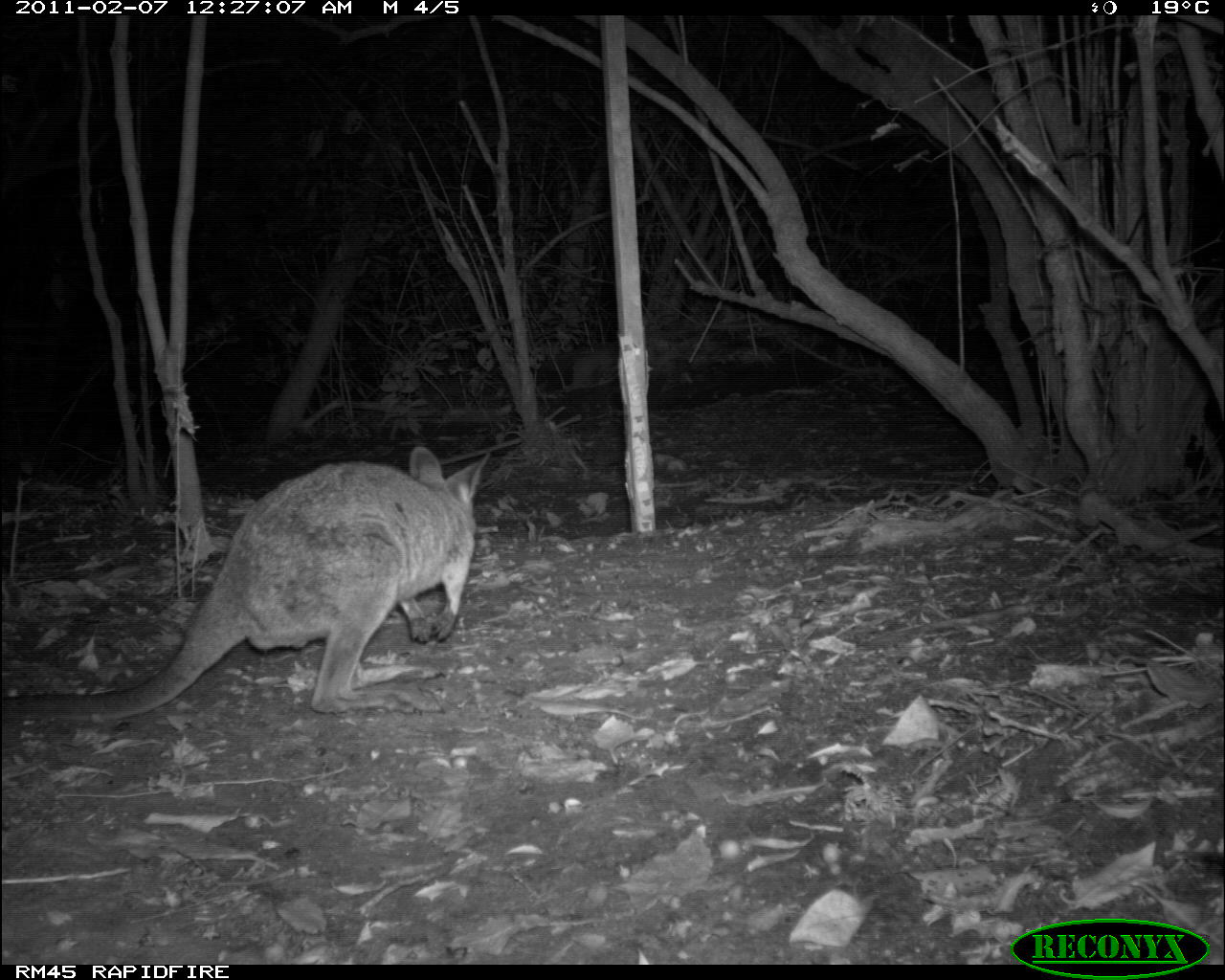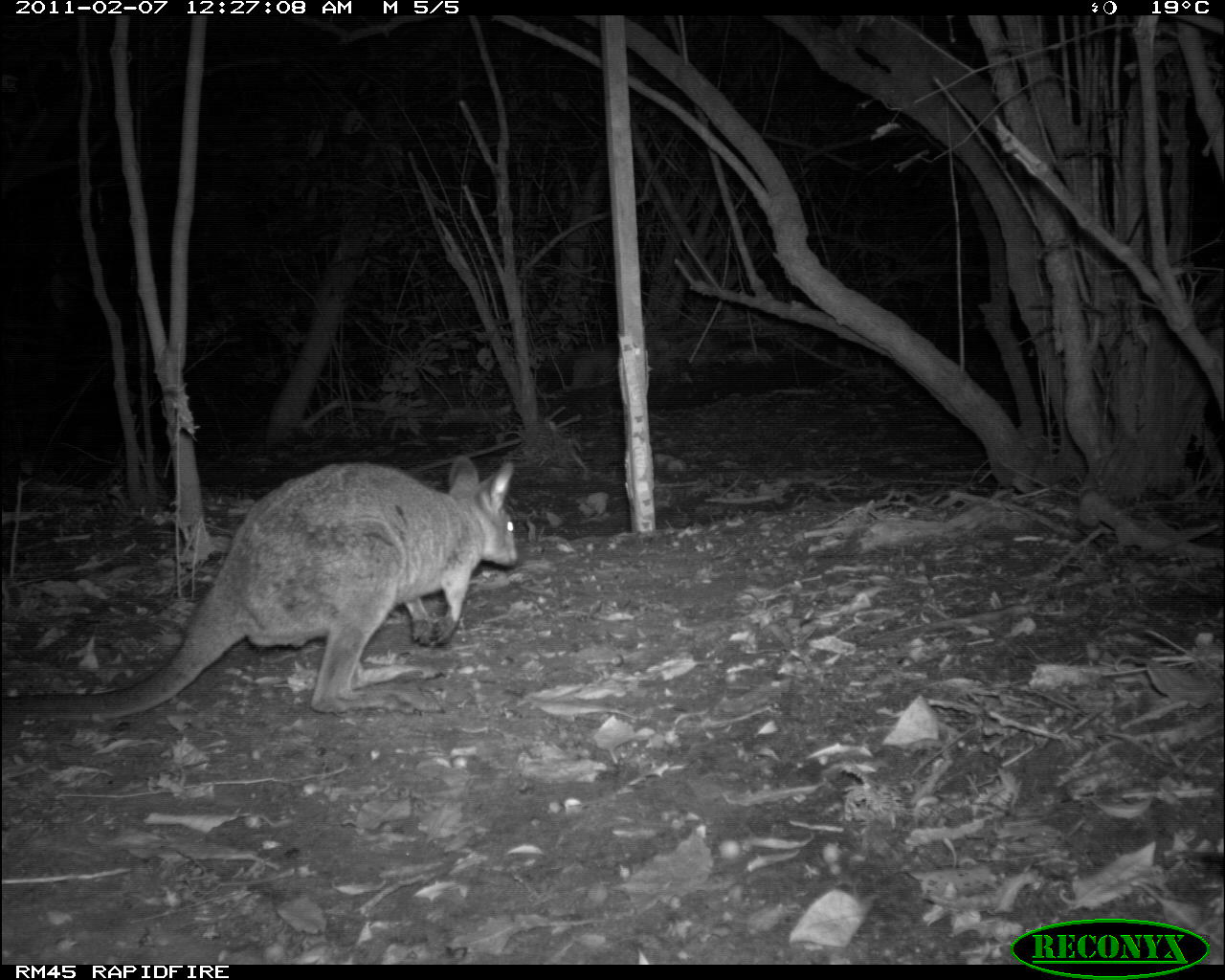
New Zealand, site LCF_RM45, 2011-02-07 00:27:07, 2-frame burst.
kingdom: Animalia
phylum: Chordata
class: Mammalia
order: Diprotodontia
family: Macropodidae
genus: Notamacropus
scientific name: Notamacropus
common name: wallaby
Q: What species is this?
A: Wallaby (Notamacropus).